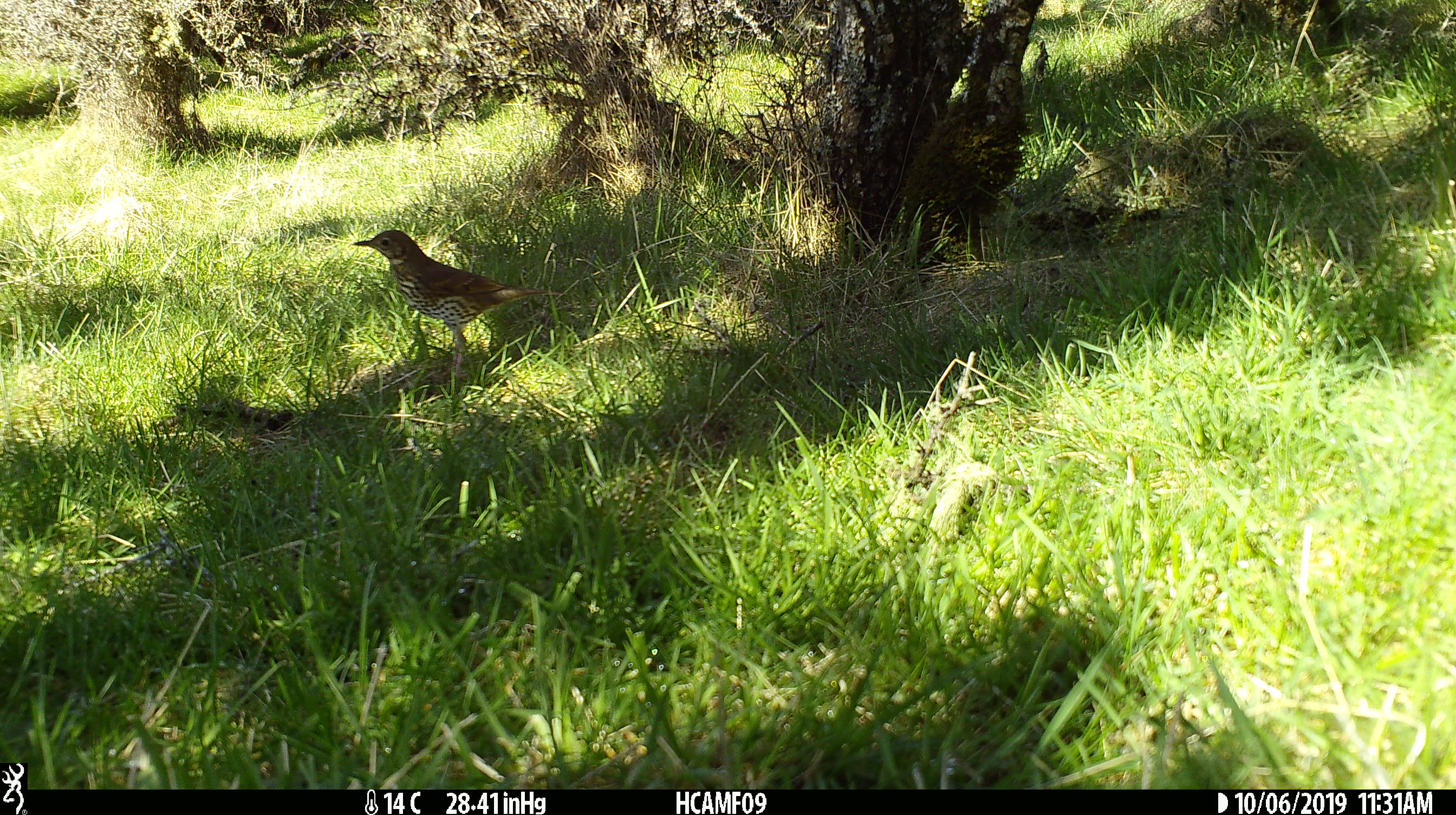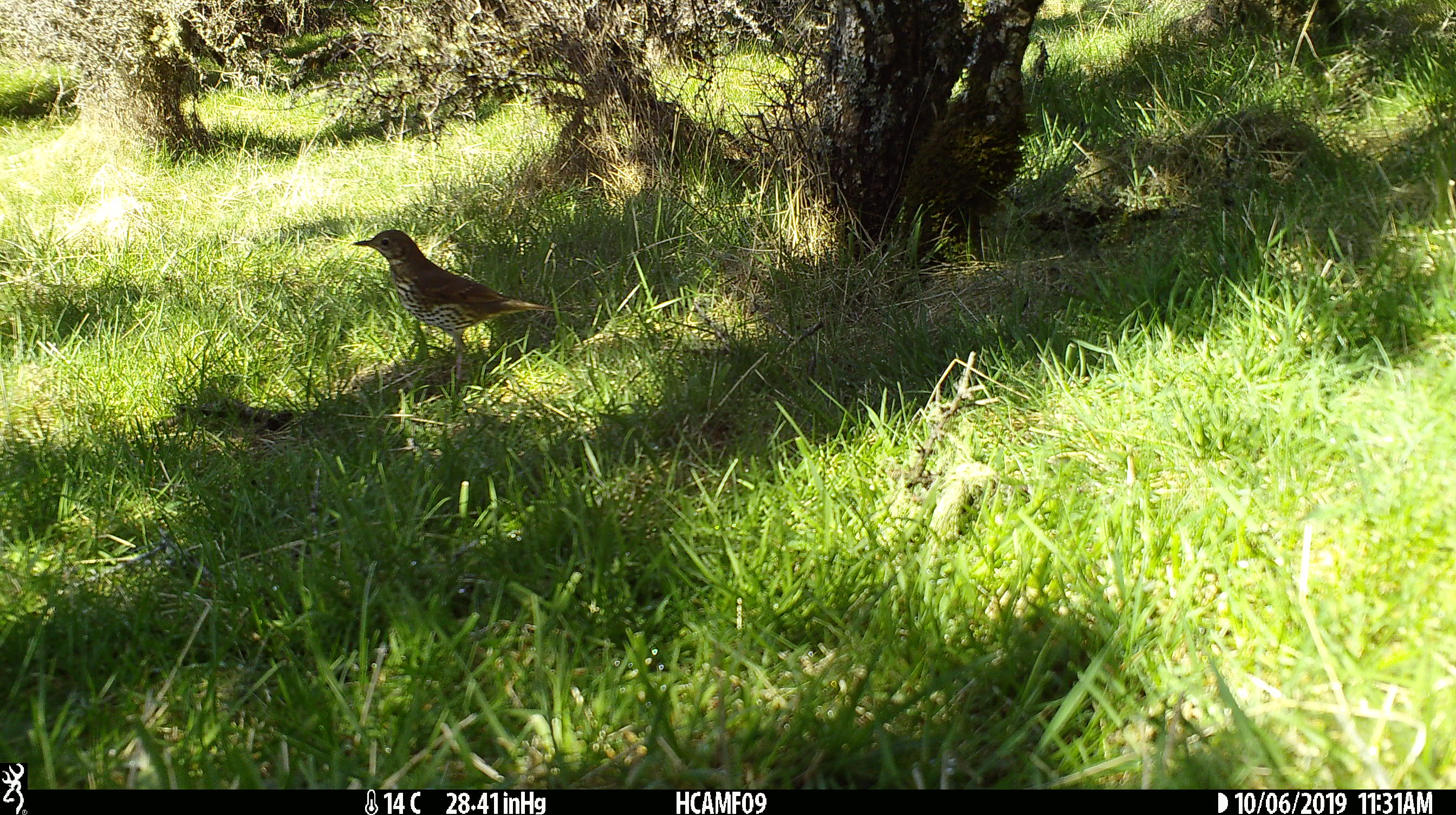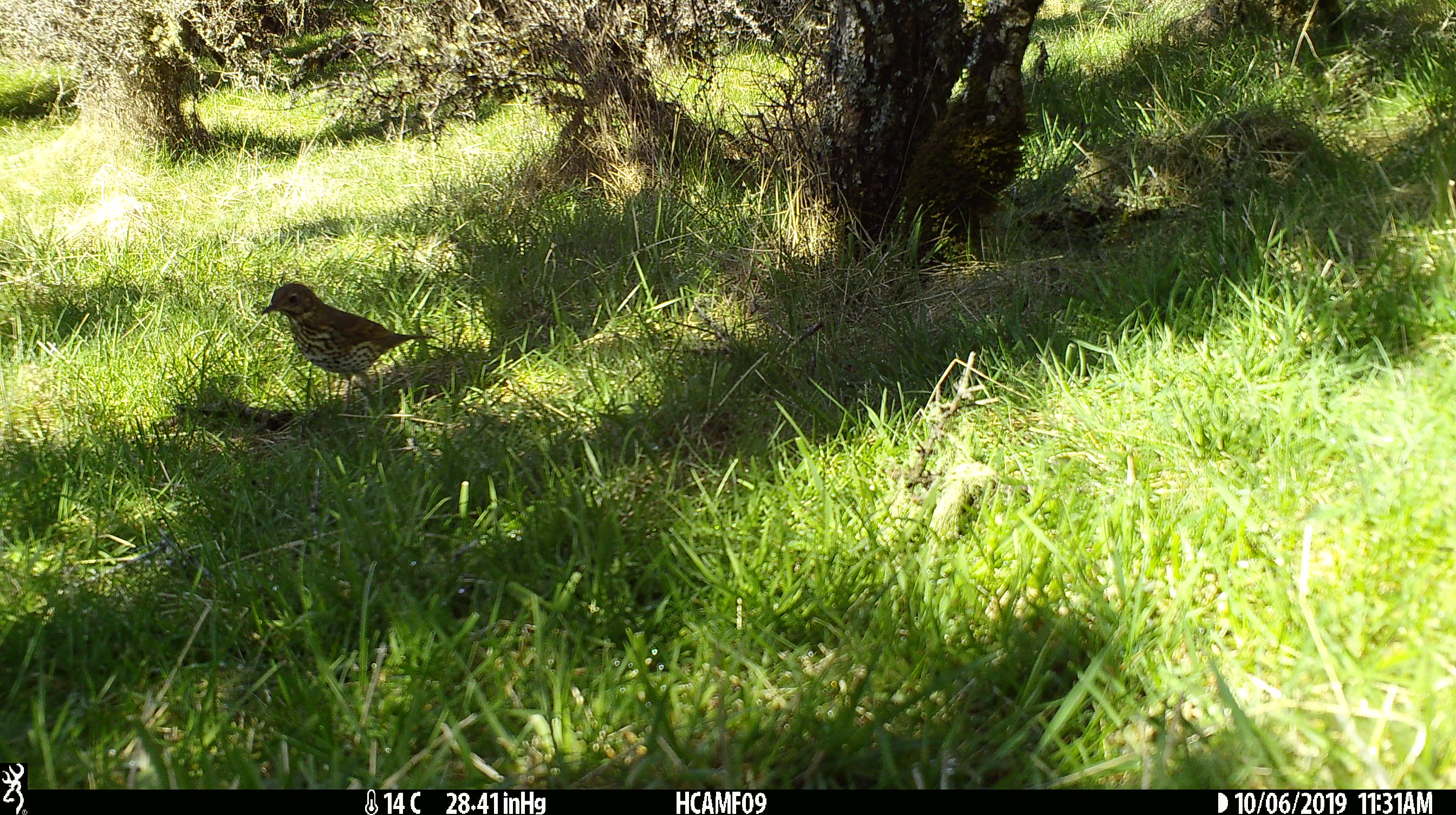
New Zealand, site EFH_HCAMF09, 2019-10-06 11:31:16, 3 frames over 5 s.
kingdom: Animalia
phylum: Chordata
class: Aves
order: Passeriformes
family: Turdidae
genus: Turdus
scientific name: Turdus philomelos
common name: song thrush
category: thrush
Thrush (song thrush) (Turdus philomelos).